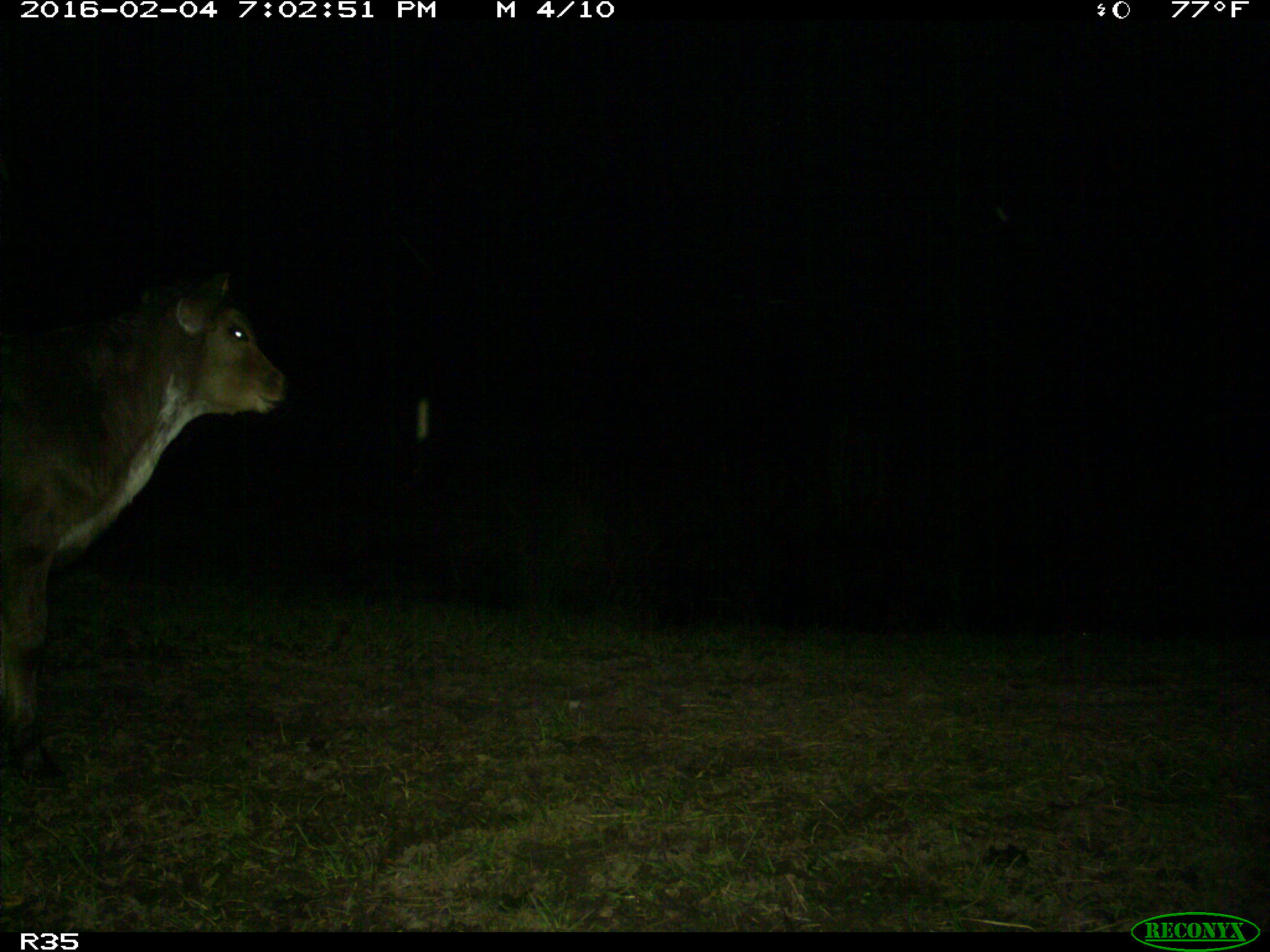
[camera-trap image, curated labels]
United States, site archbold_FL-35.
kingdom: Animalia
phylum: Chordata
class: Mammalia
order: Artiodactyla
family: Bovidae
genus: Bos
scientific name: Bos taurus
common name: domestic cow